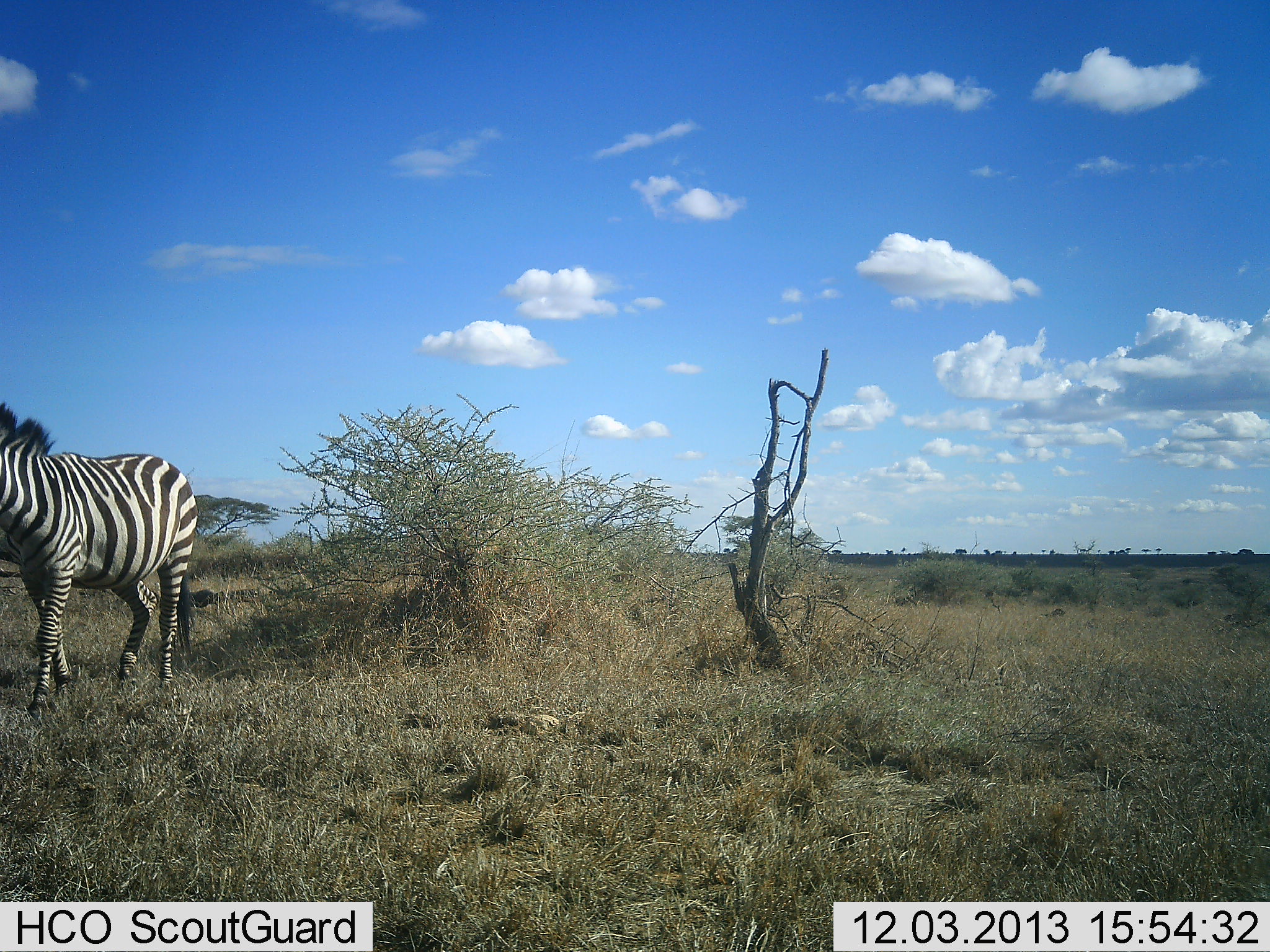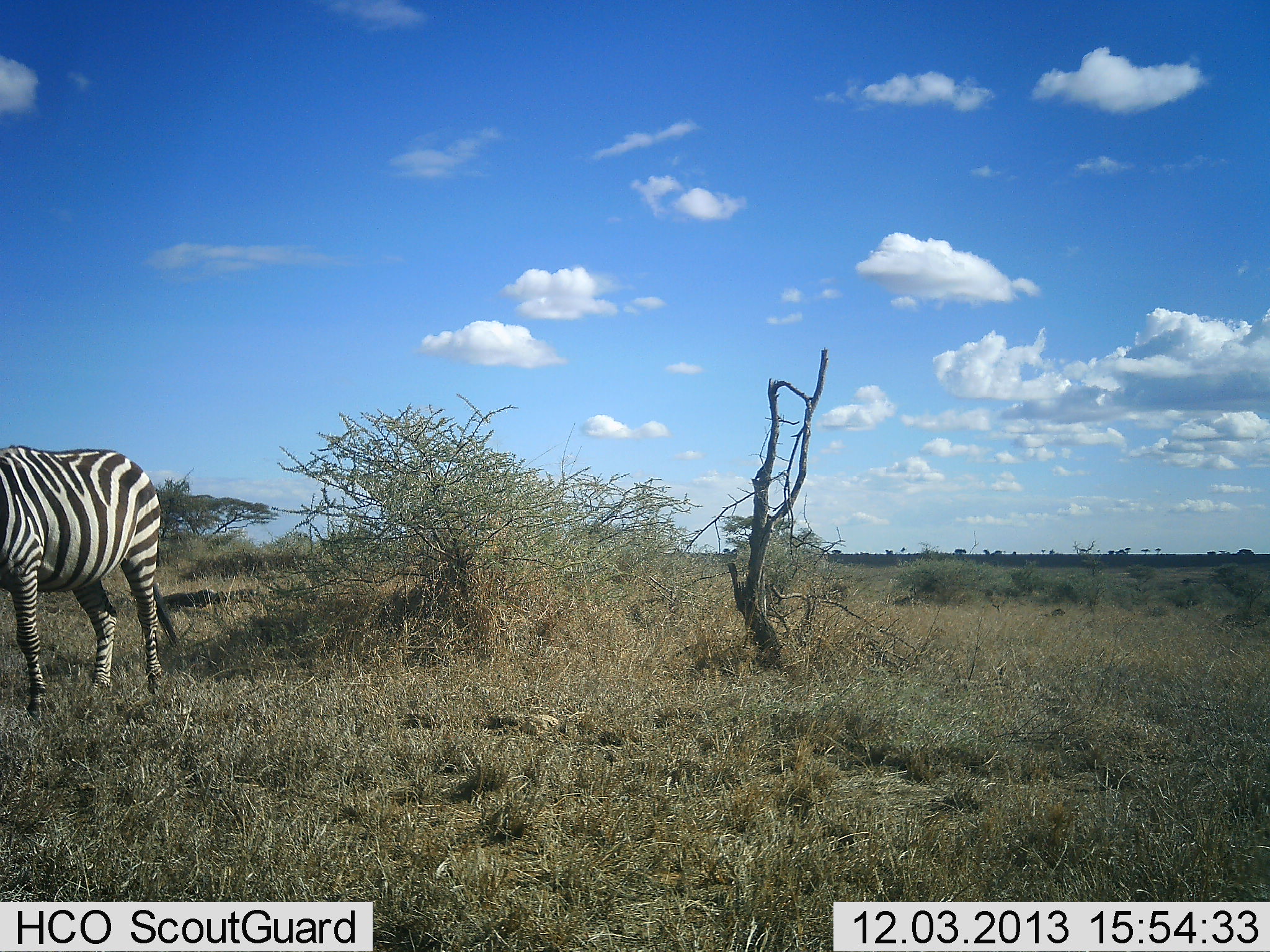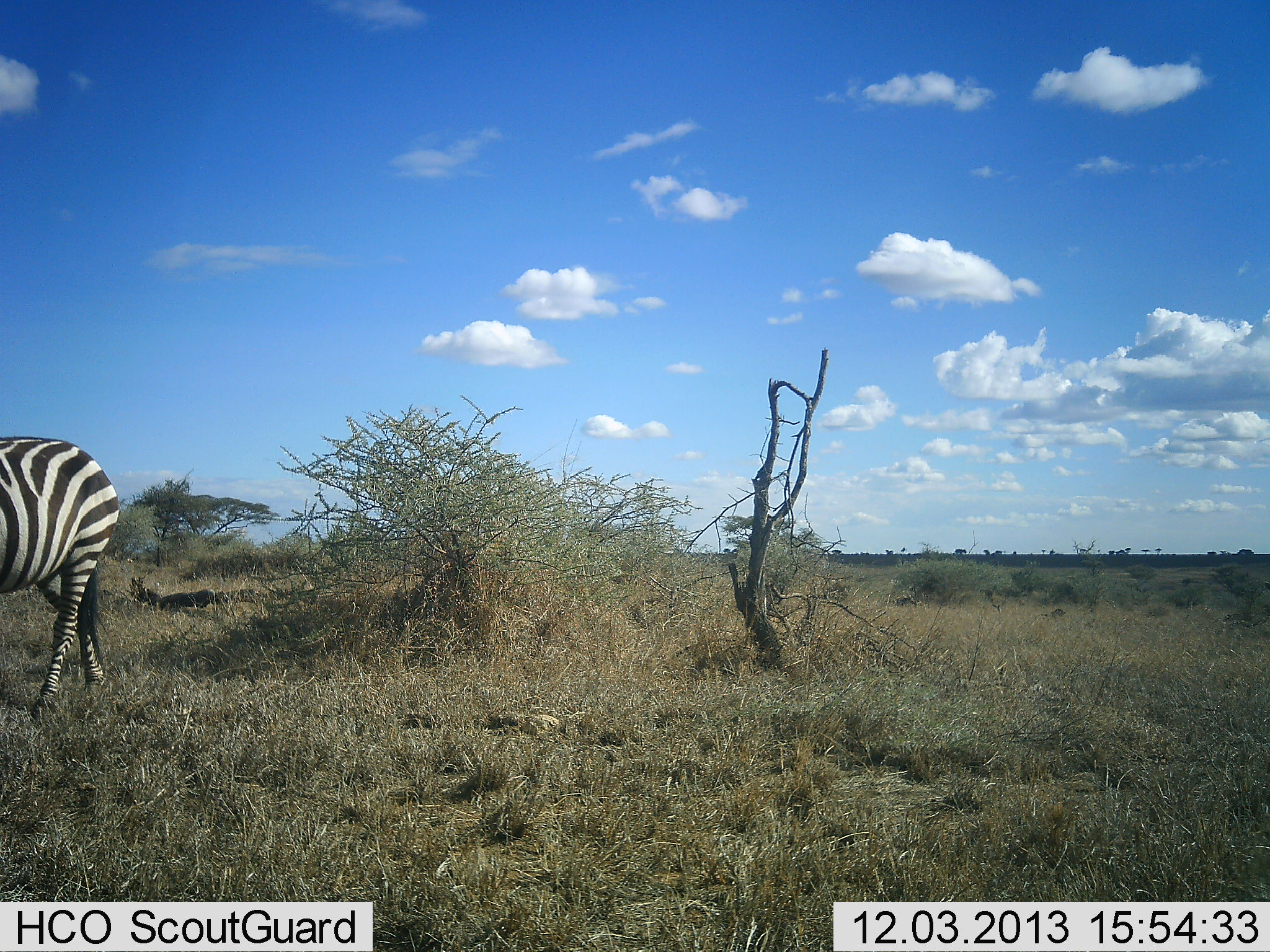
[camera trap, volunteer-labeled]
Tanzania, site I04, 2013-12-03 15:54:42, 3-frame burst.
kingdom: Animalia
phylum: Chordata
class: Mammalia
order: Perissodactyla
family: Equidae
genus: Equus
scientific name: Equus quagga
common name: plains zebra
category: zebra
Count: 1.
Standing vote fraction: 20%.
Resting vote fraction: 0%.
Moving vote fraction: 90%.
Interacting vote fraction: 0%.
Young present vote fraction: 0%.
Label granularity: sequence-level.